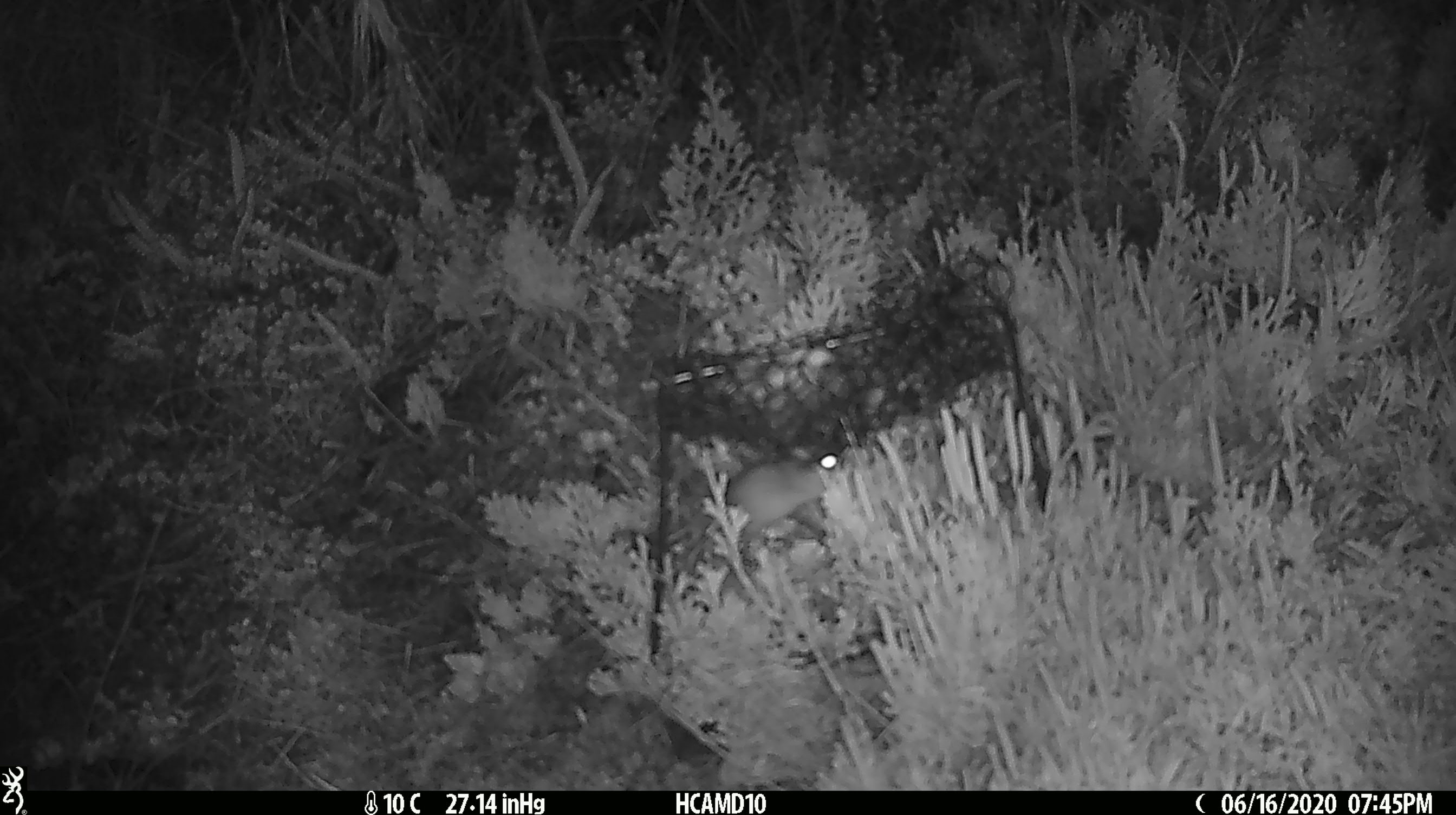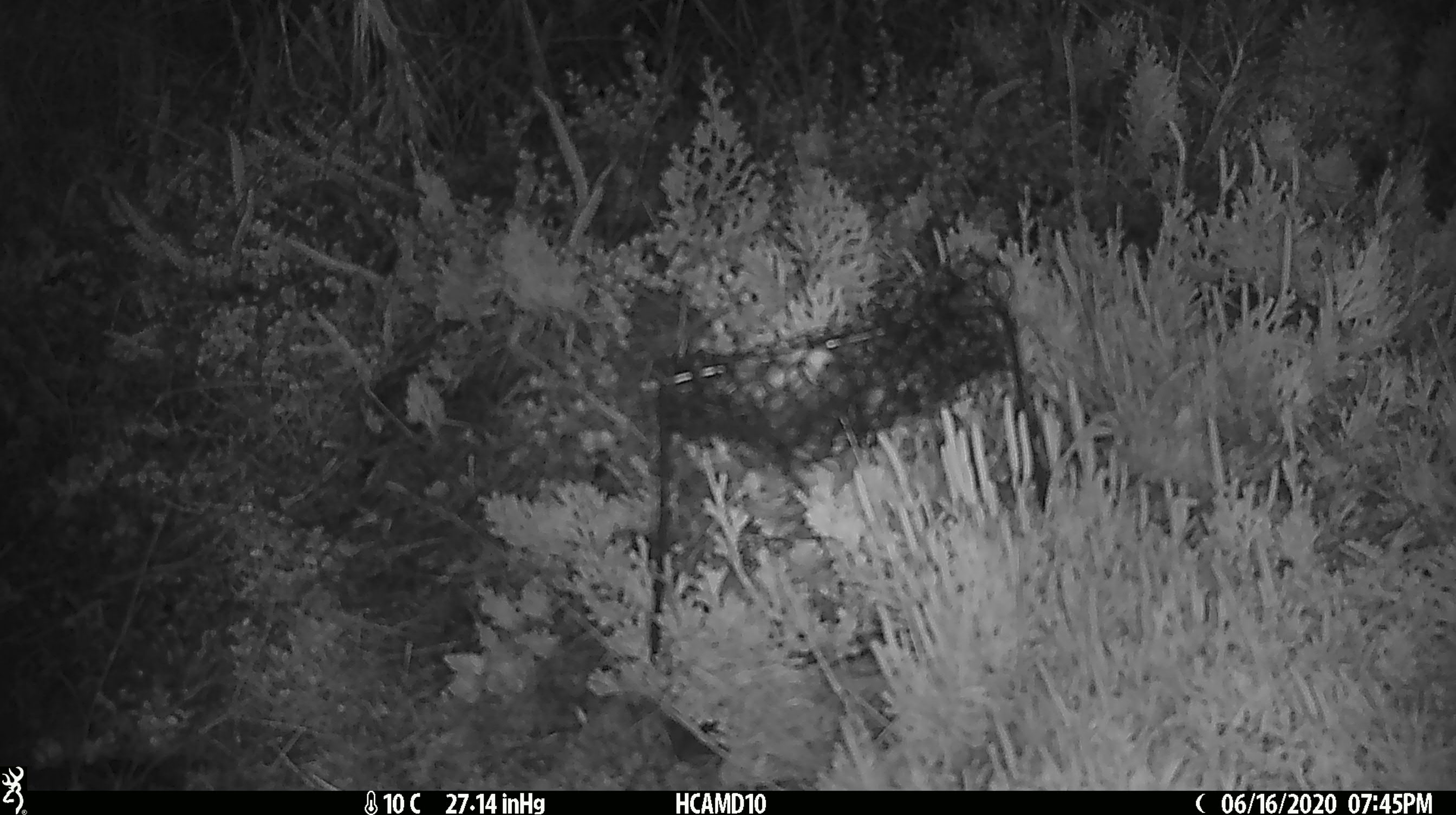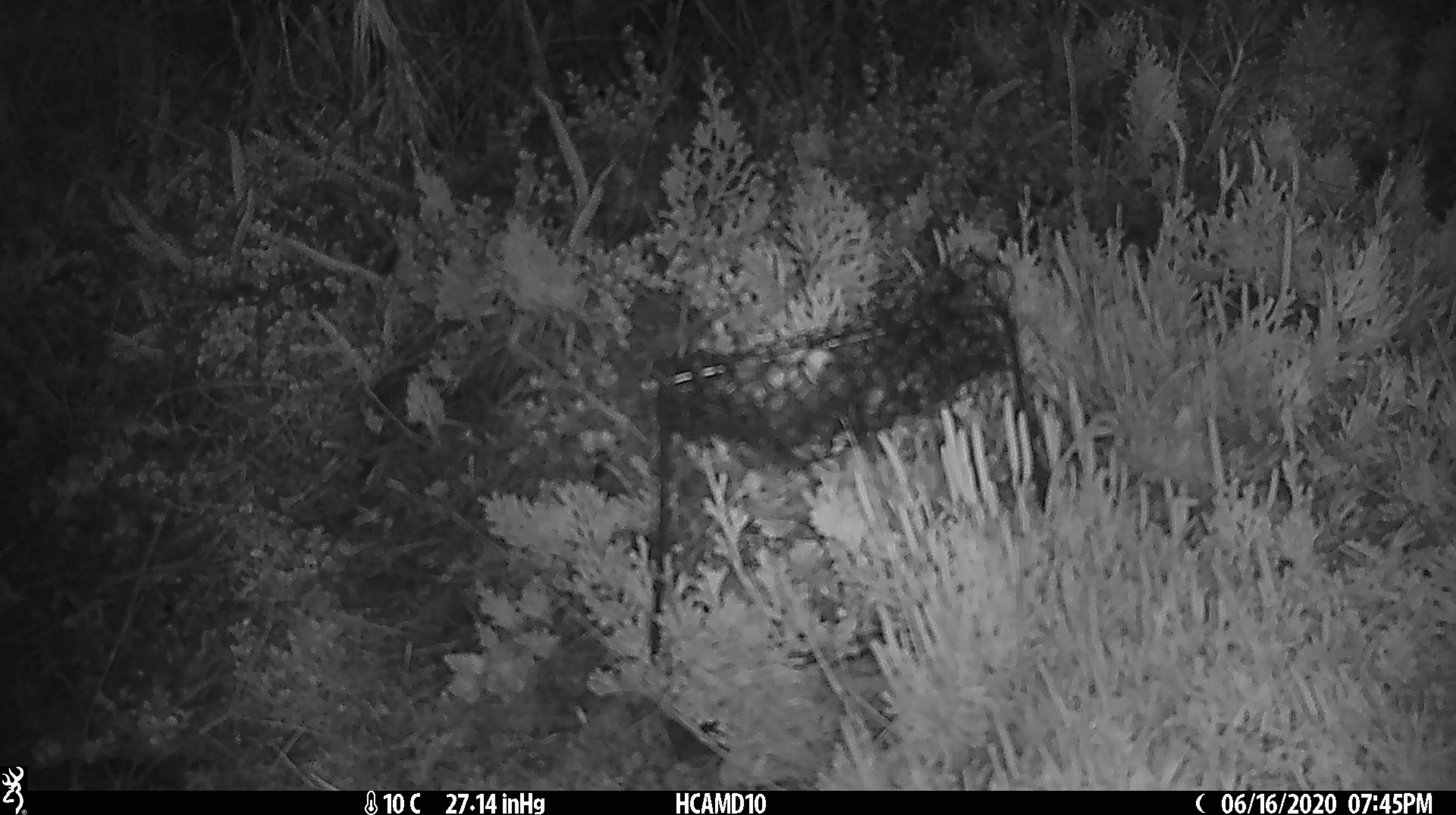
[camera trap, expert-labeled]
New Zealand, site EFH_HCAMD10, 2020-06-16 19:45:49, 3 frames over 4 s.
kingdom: Animalia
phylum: Chordata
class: Mammalia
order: Rodentia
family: Muridae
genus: Mus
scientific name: Mus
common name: mouse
Mouse (Mus).